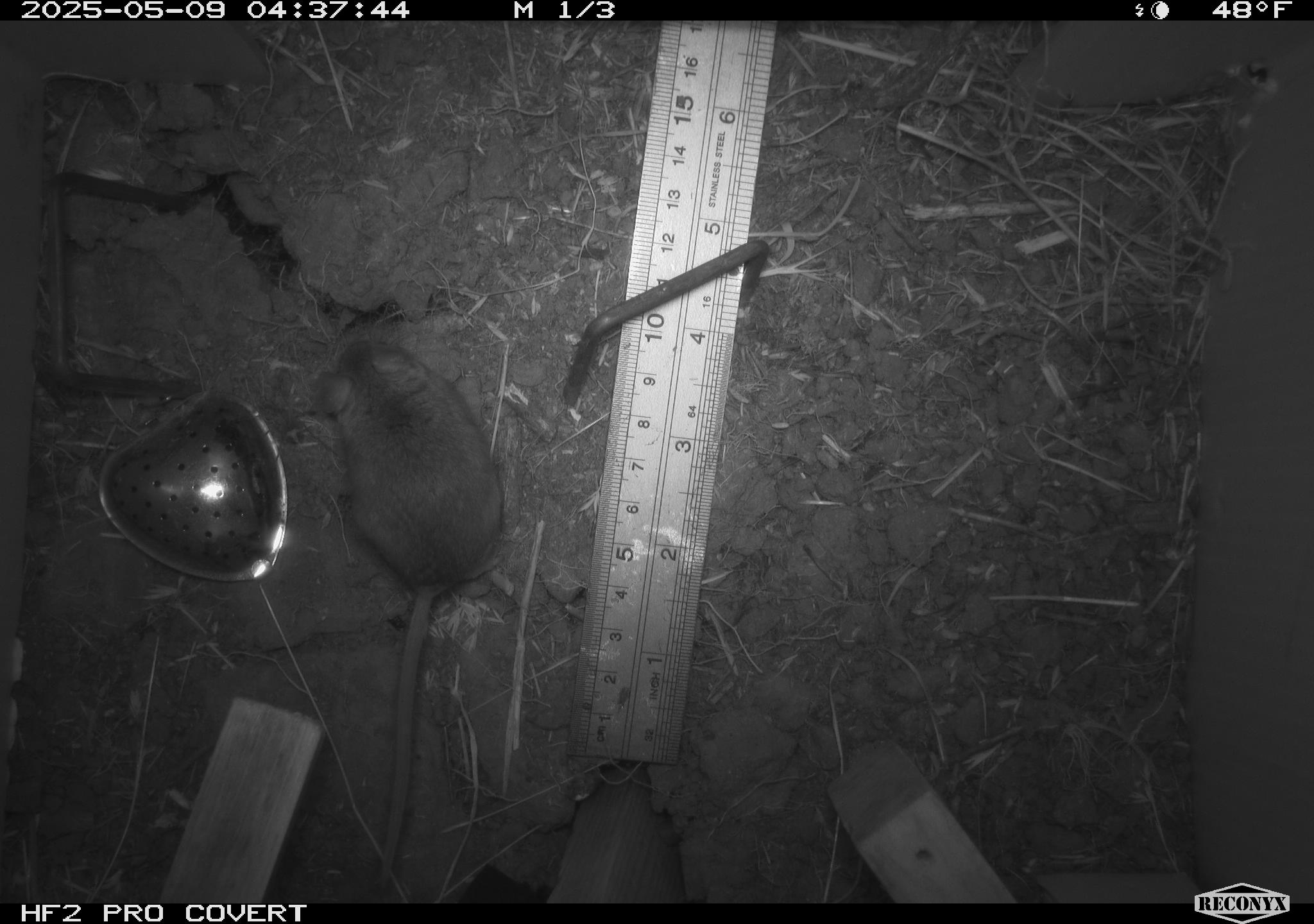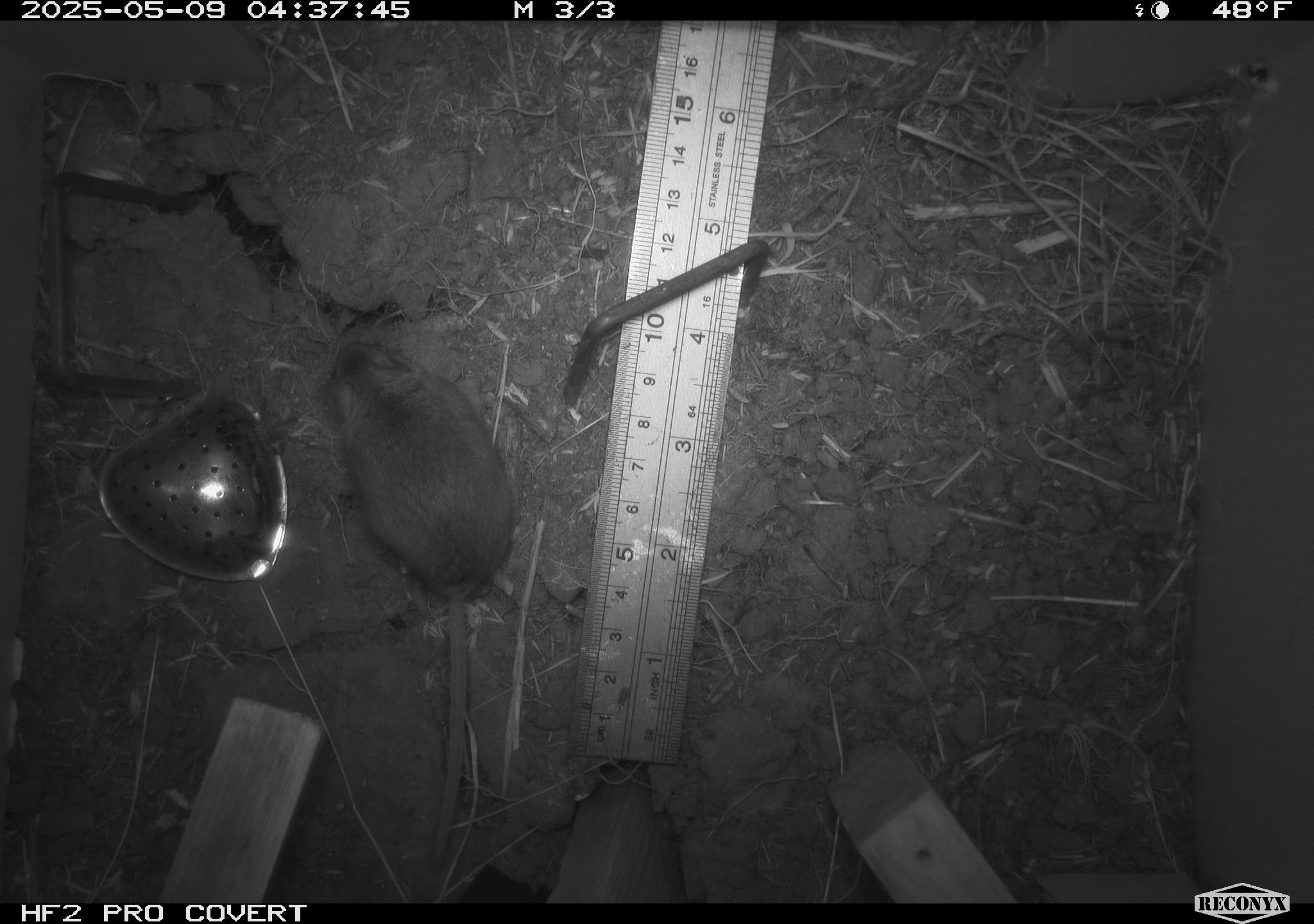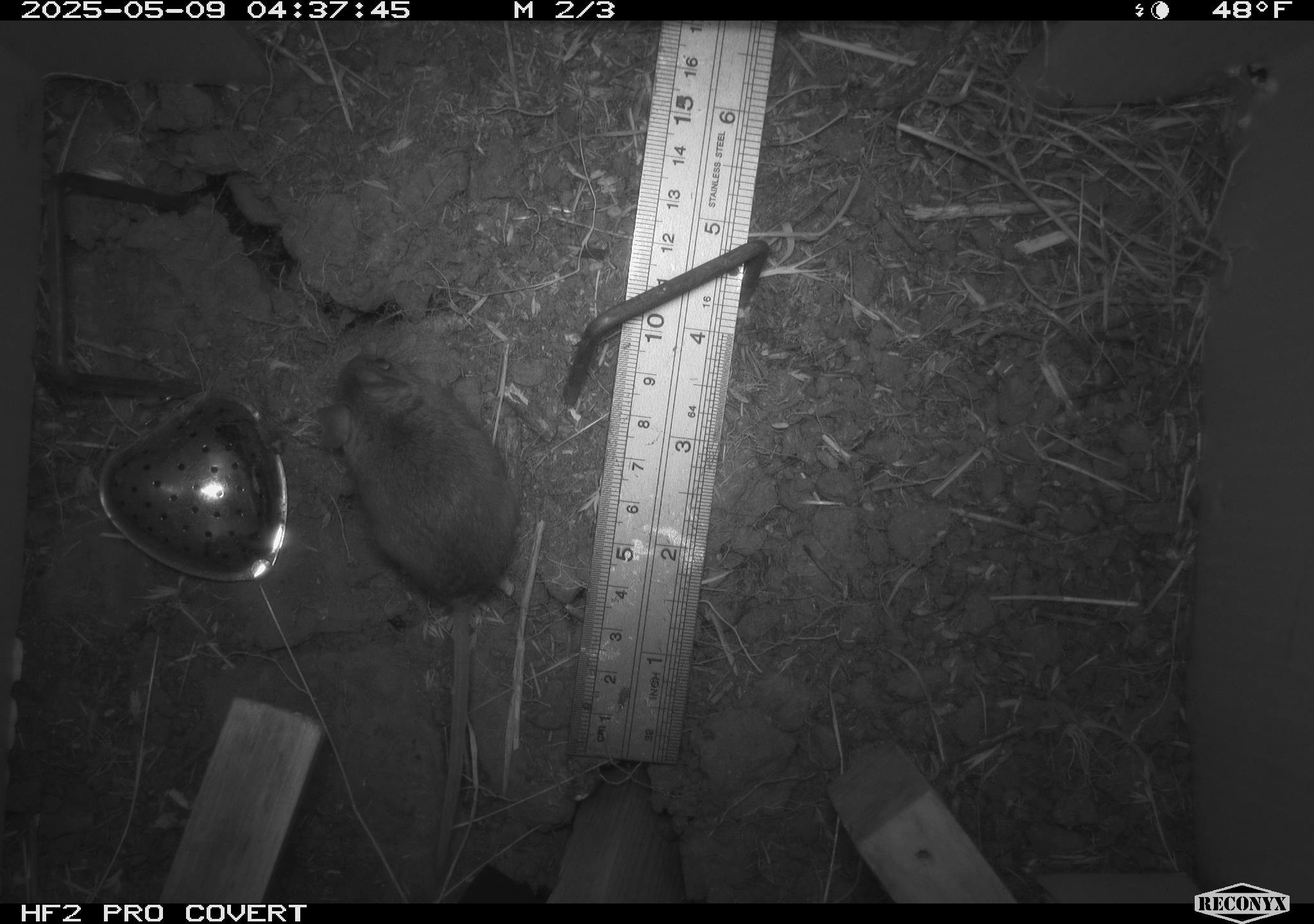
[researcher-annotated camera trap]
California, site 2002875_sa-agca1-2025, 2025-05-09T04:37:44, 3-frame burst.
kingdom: Animalia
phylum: Chordata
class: Mammalia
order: Rodentia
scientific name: Rodentia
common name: mouse species